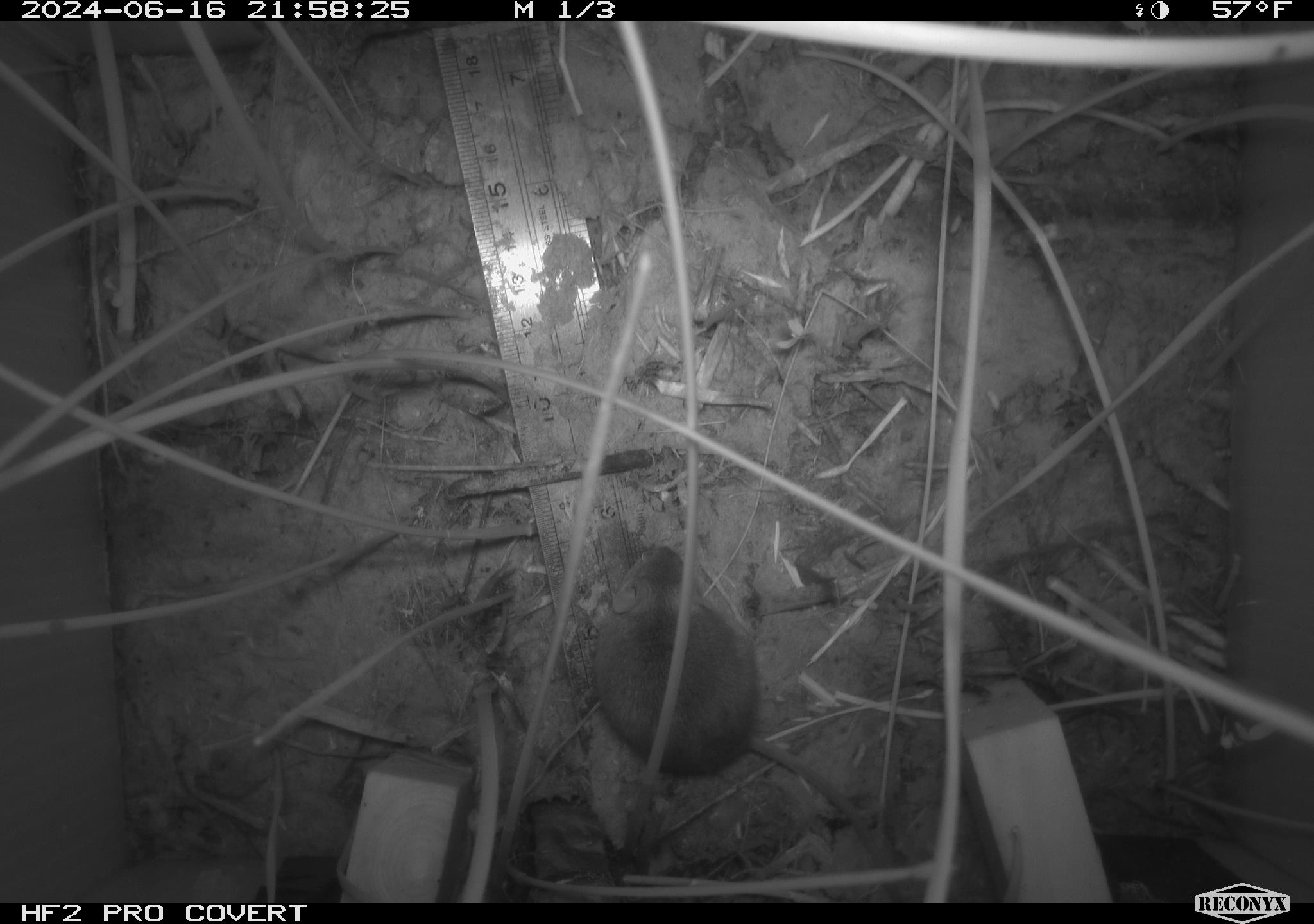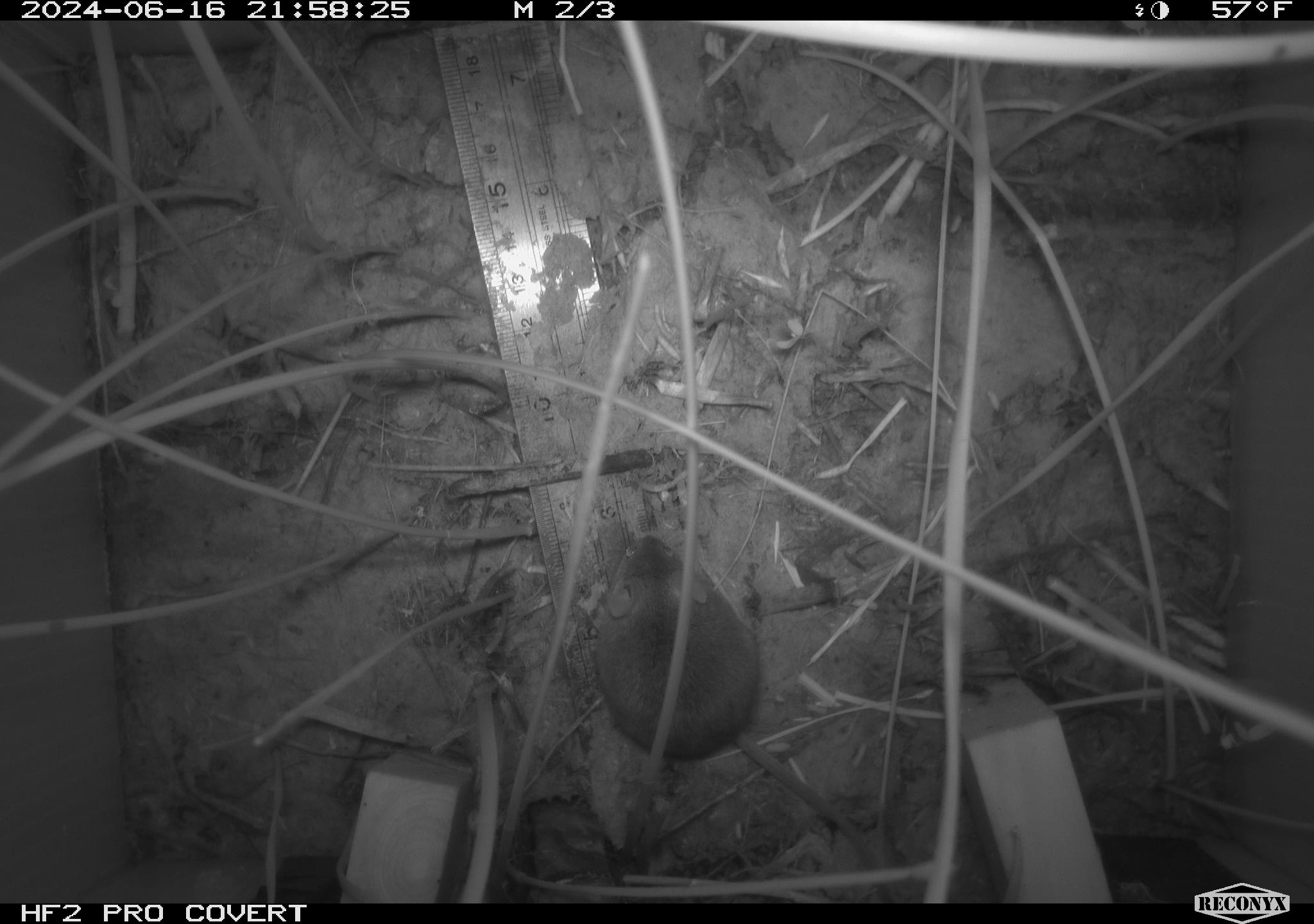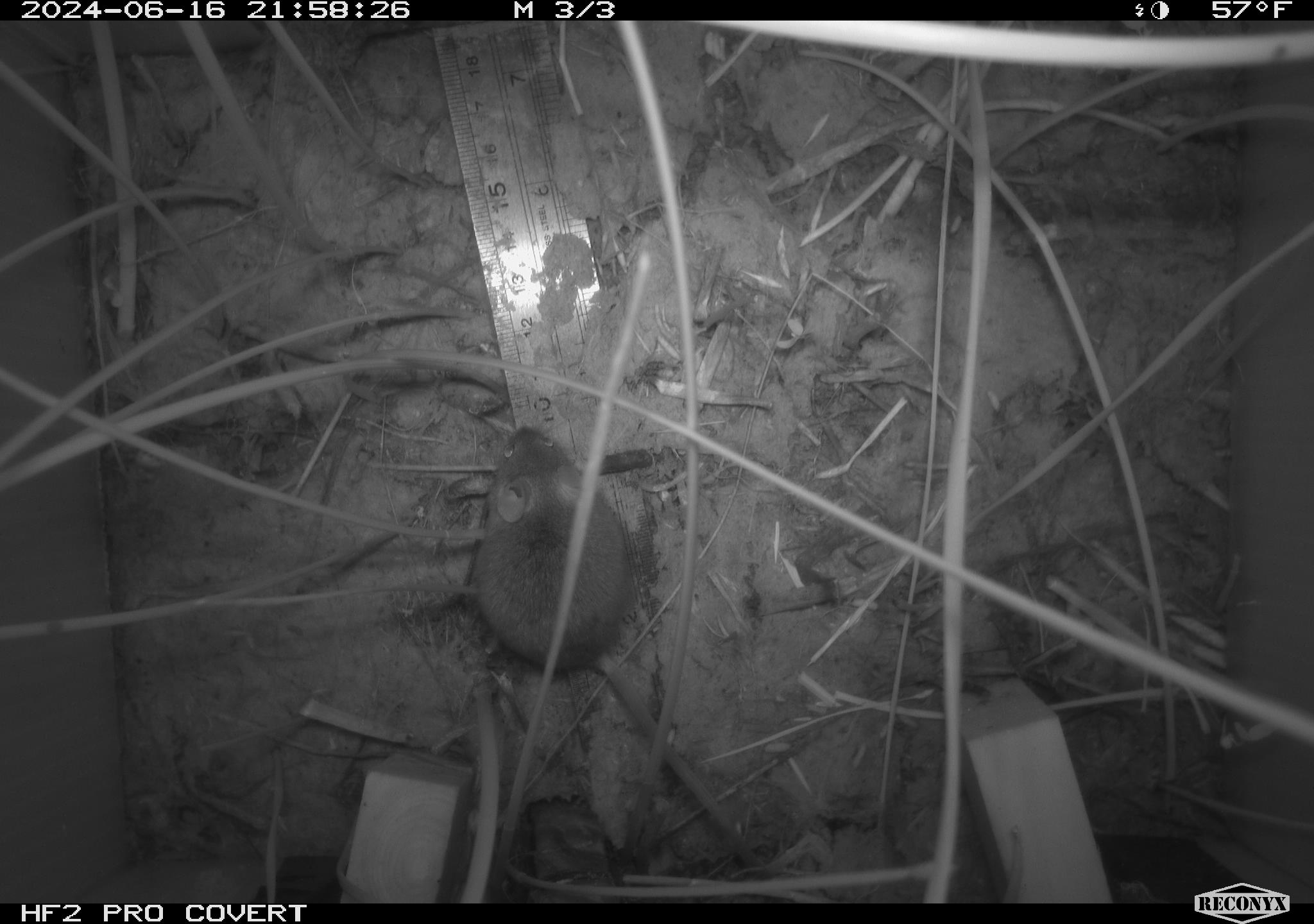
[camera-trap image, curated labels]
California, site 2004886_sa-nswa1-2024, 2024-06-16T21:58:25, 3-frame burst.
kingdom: Animalia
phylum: Chordata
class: Mammalia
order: Rodentia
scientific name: Rodentia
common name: rodent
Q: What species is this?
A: Rodent (Rodentia).